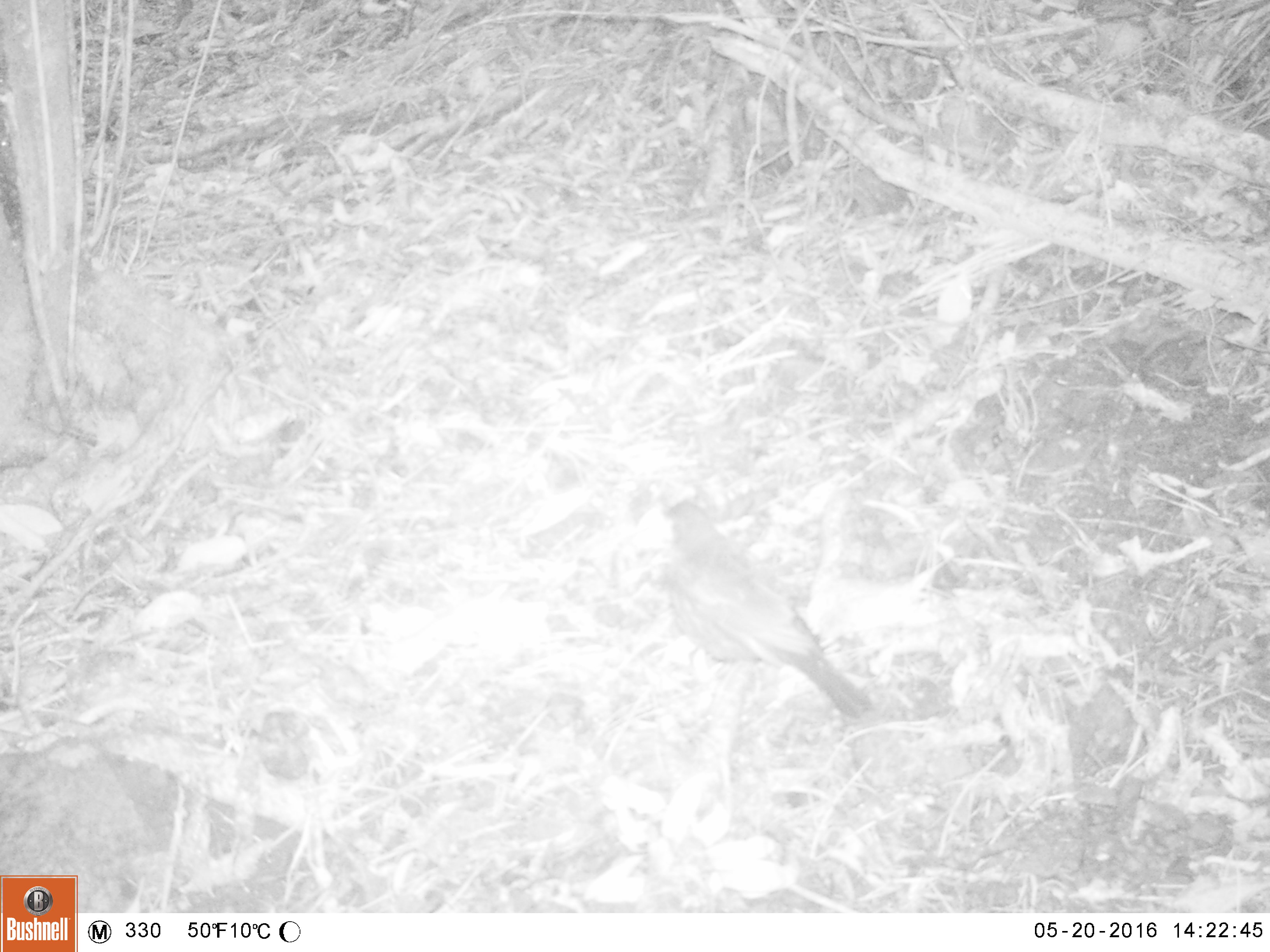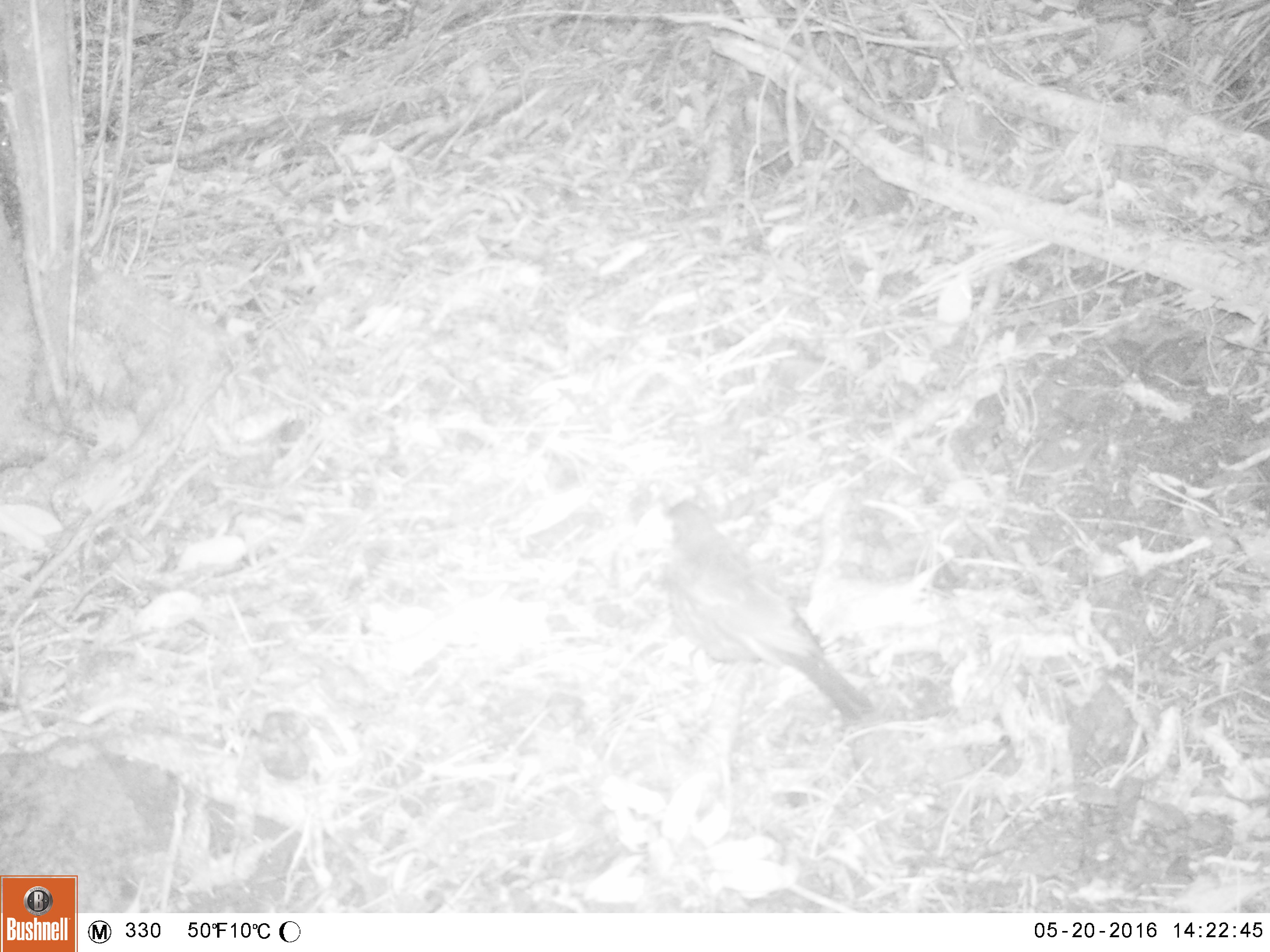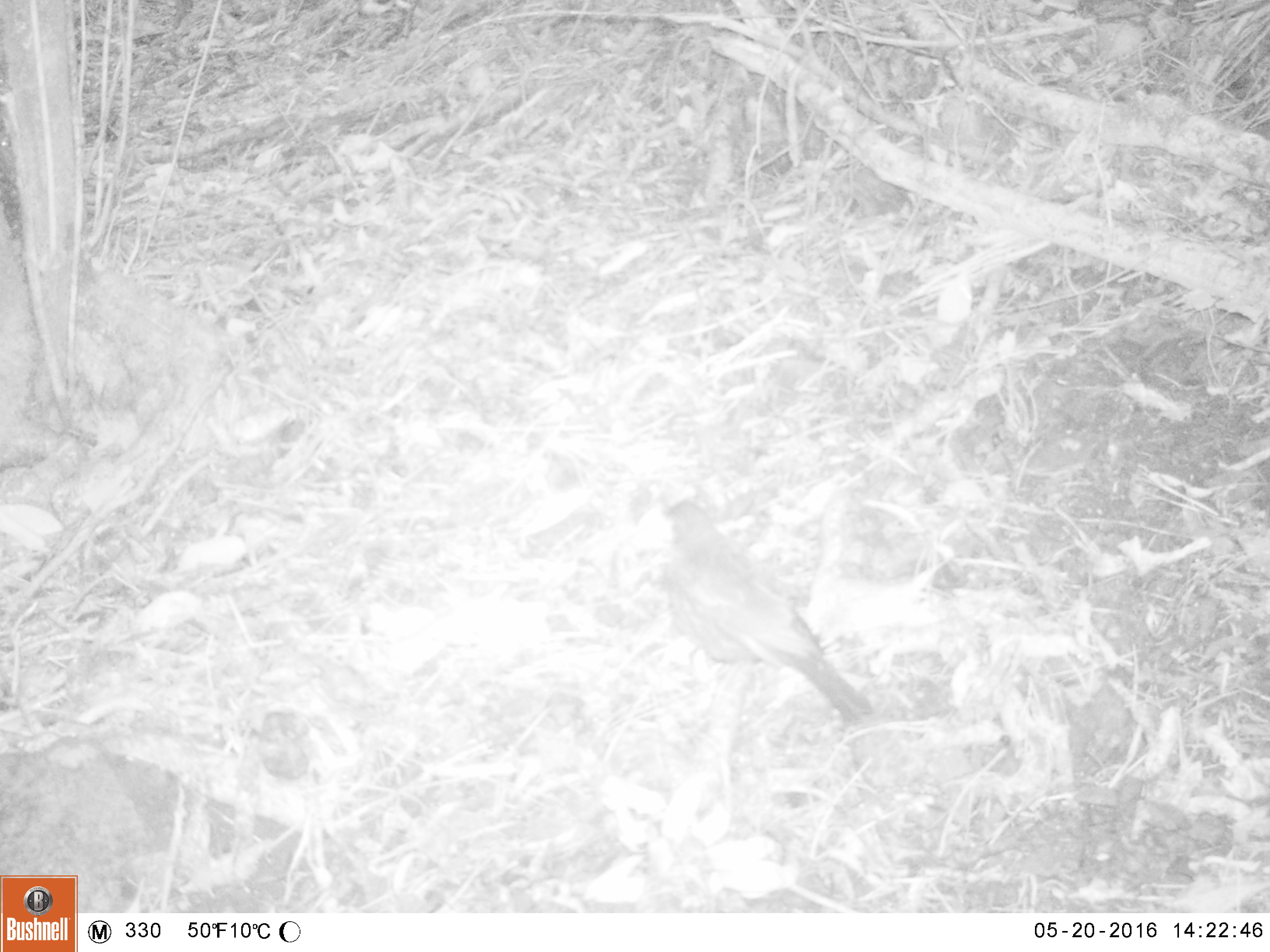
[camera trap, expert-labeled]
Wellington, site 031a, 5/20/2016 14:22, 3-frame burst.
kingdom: Animalia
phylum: Chordata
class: Aves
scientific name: Aves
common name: bird